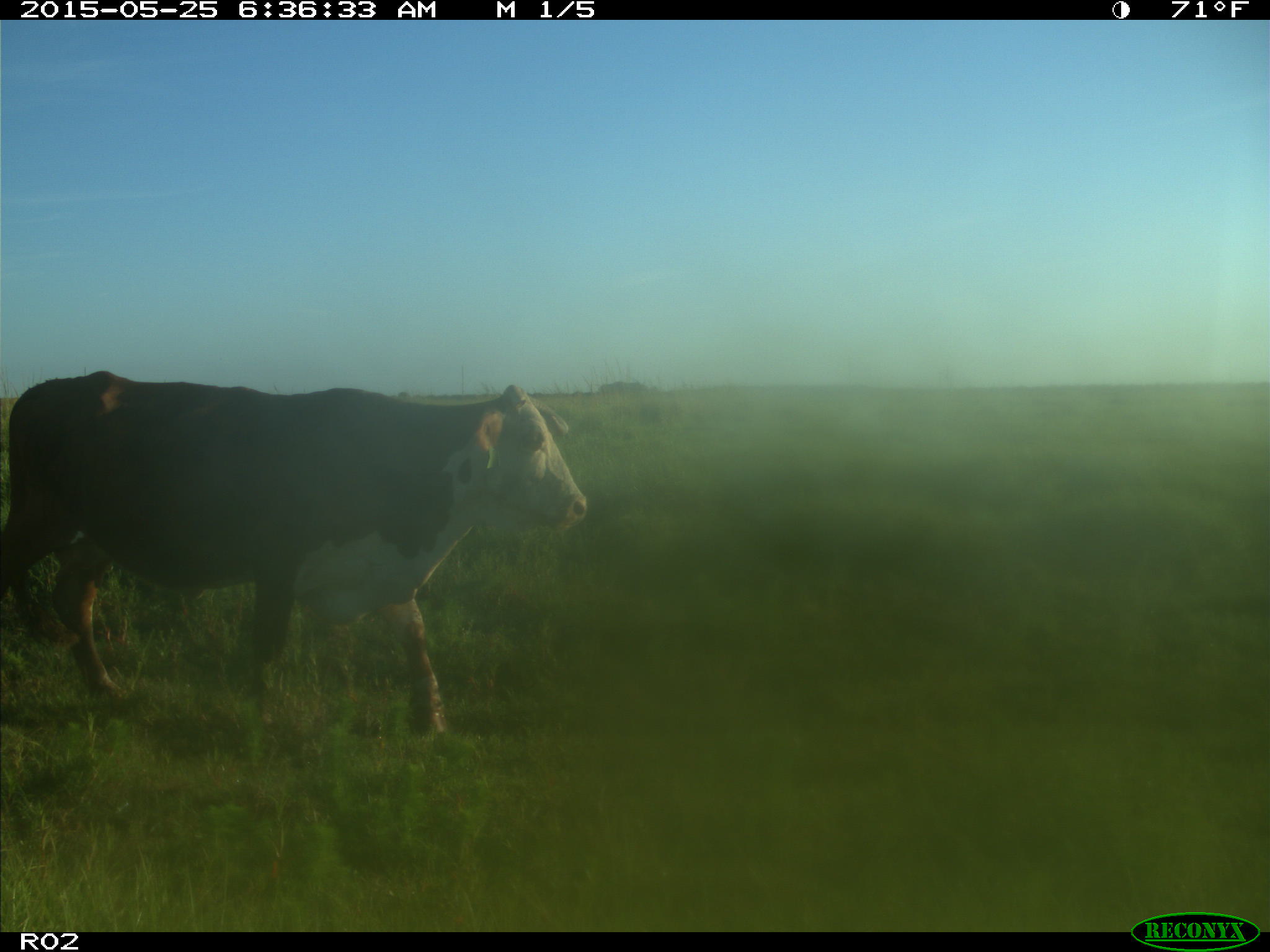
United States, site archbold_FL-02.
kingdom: Animalia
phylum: Chordata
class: Mammalia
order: Artiodactyla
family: Bovidae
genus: Bos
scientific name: Bos taurus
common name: domestic cow